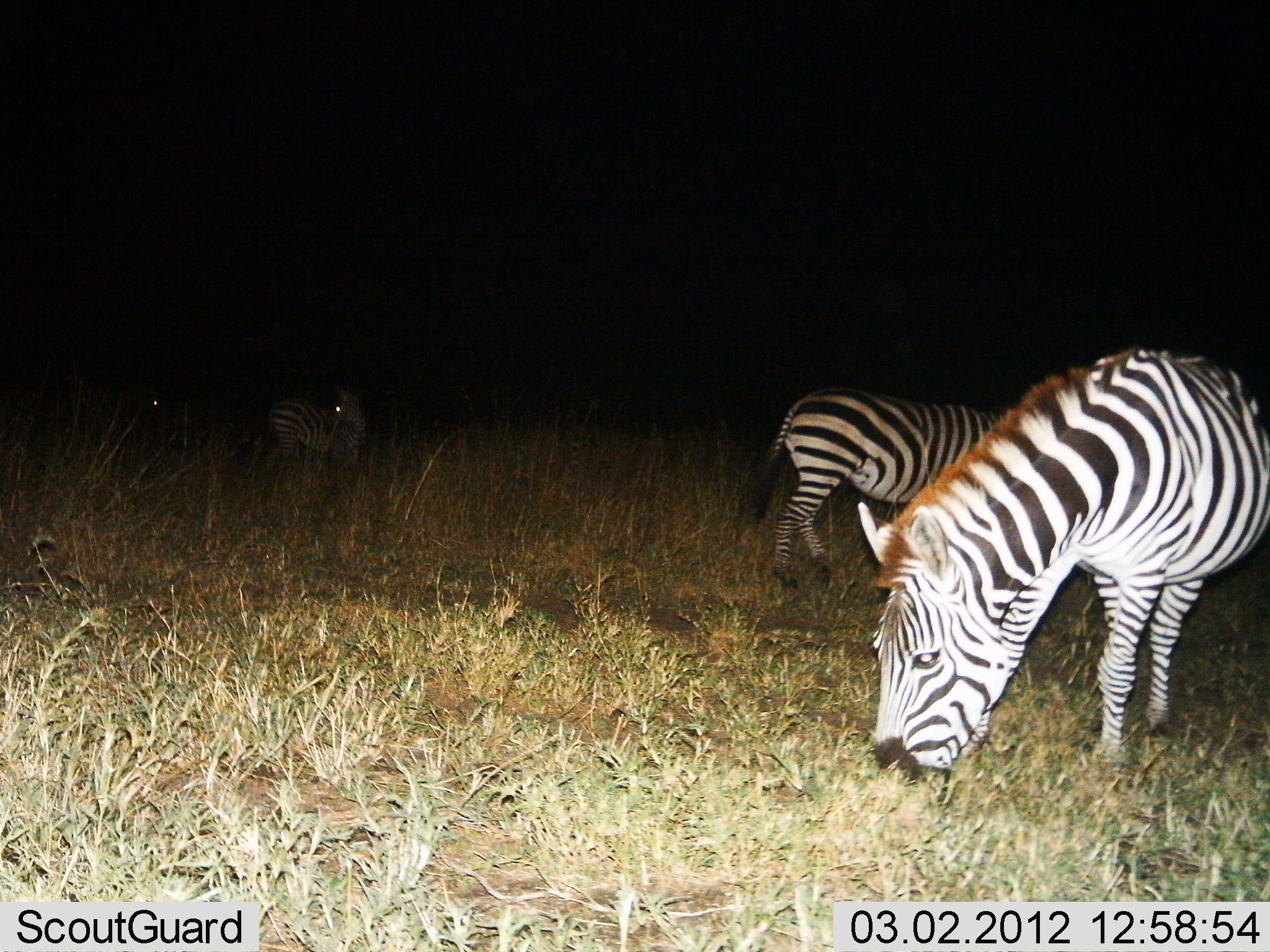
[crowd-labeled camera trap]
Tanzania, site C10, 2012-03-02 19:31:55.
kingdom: Animalia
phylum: Chordata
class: Mammalia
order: Perissodactyla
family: Equidae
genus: Equus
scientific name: Equus quagga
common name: plains zebra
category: zebra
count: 3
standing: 43%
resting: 0%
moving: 0%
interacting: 0%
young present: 0%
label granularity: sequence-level